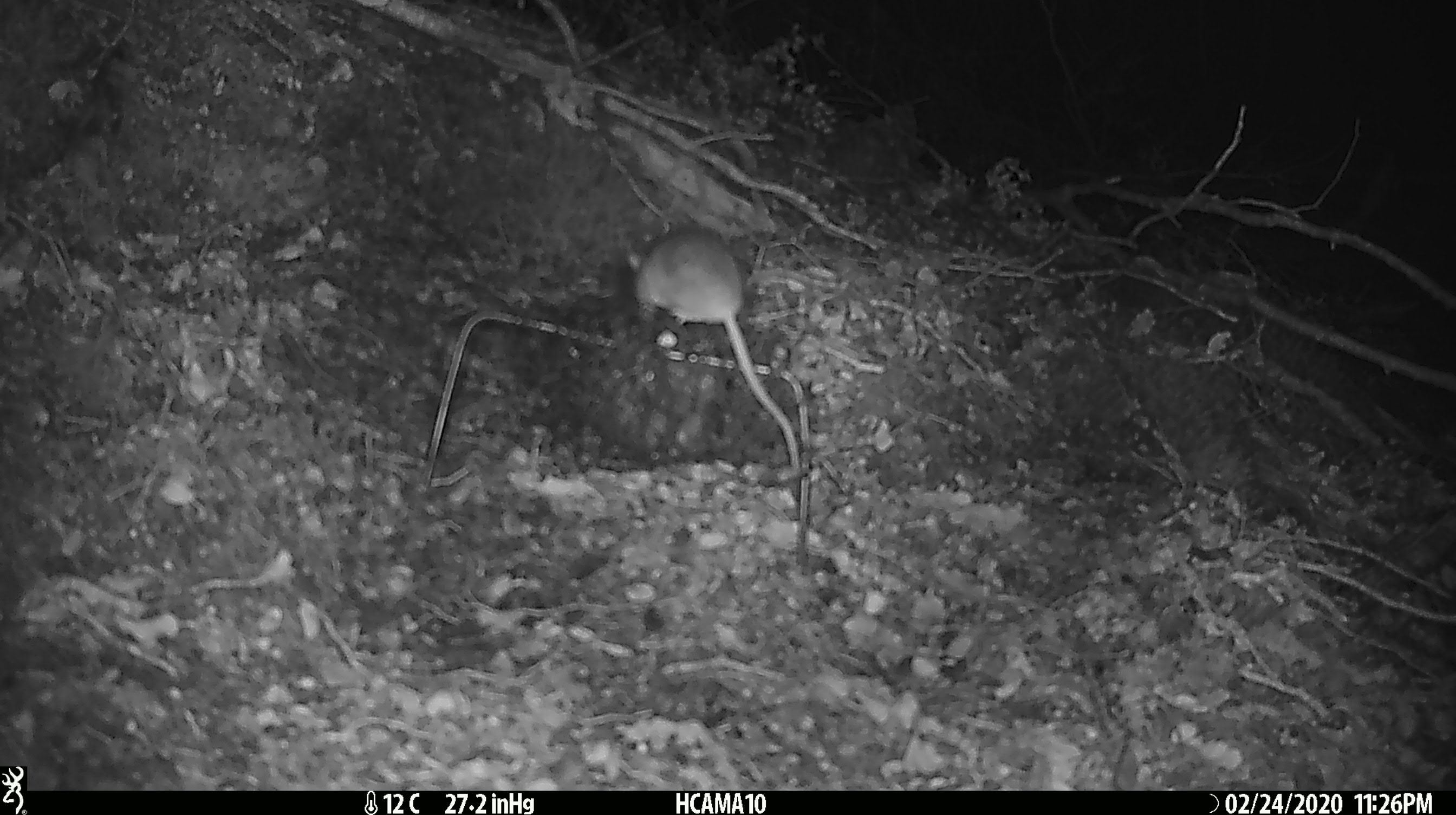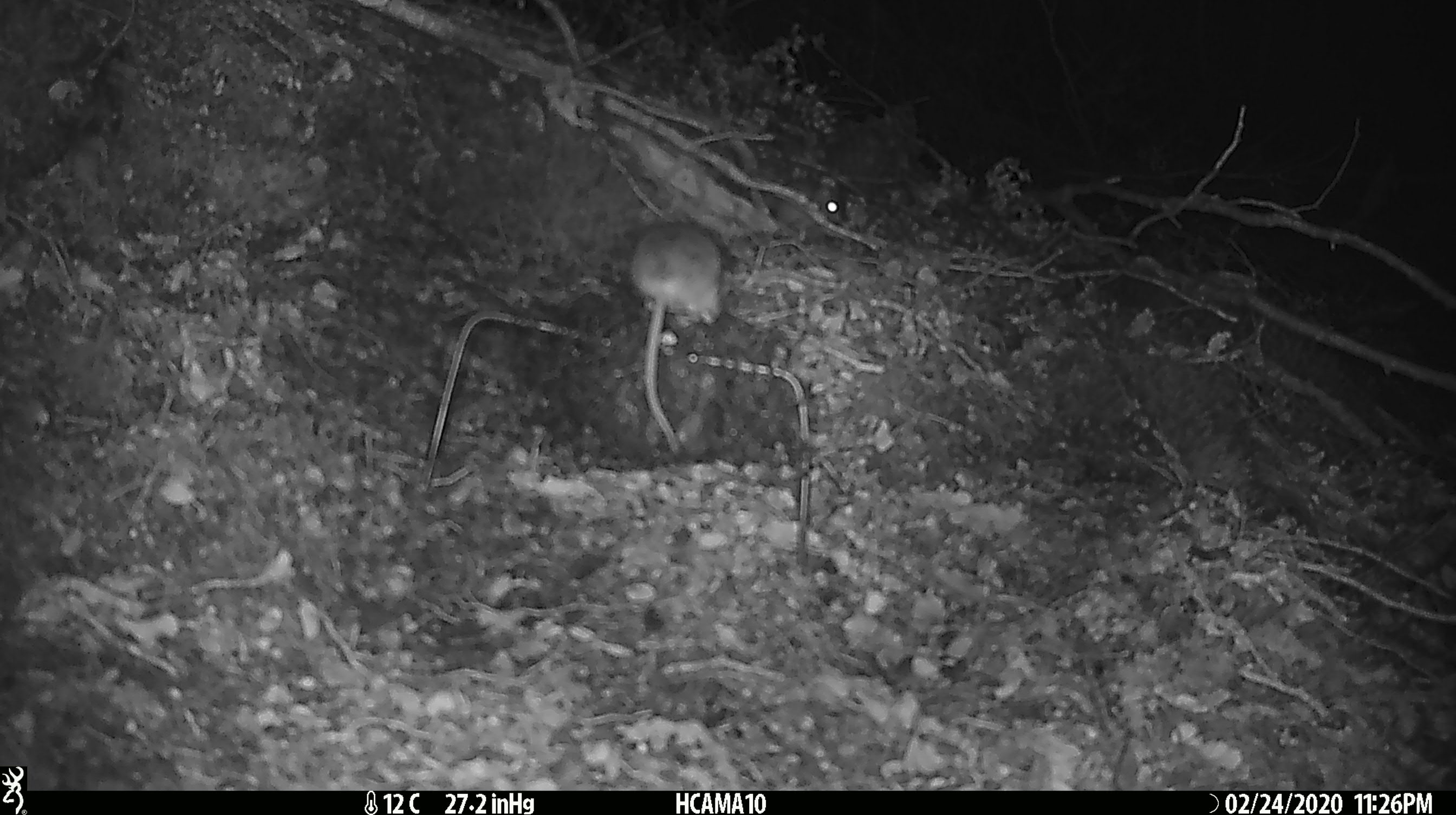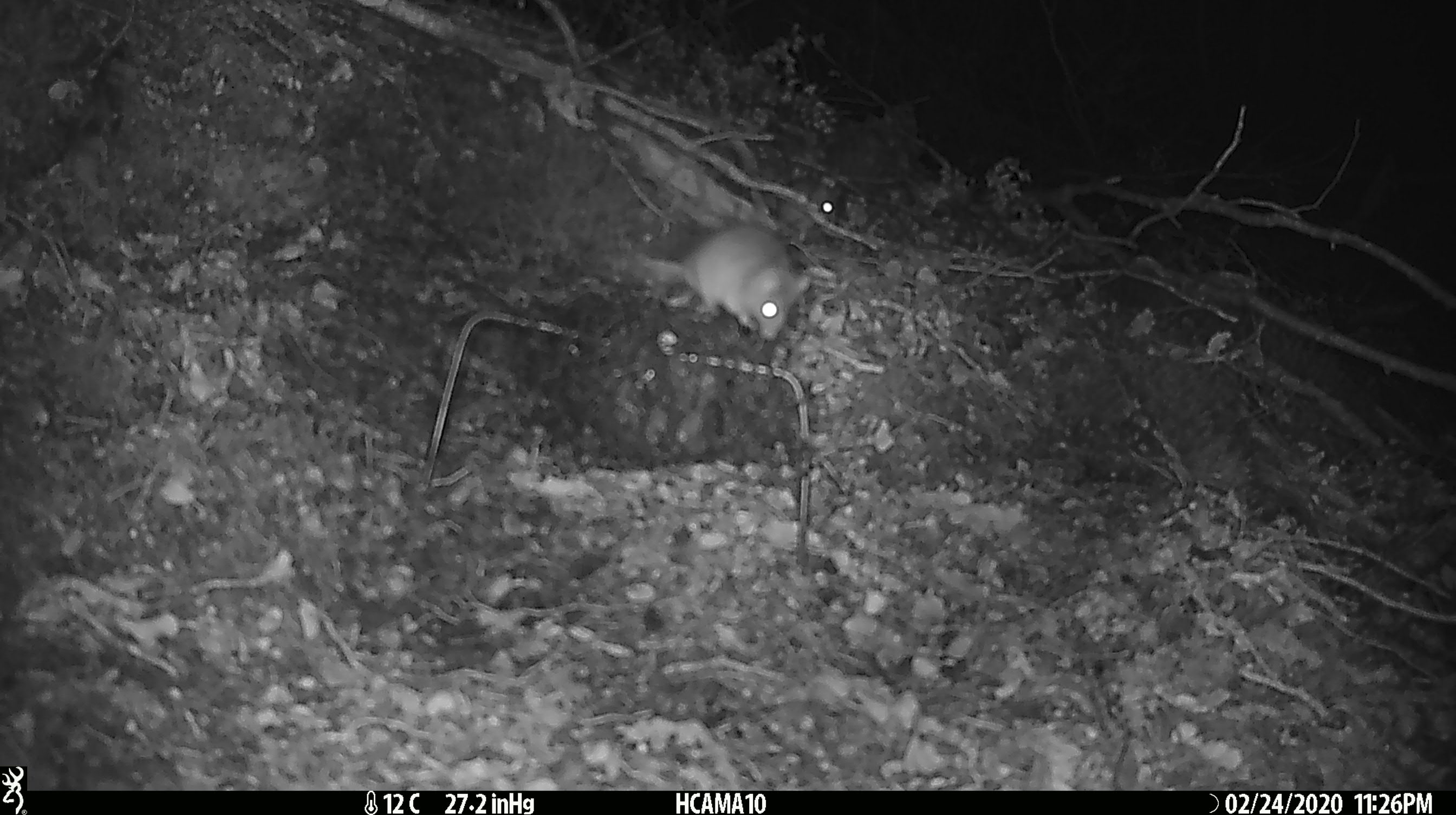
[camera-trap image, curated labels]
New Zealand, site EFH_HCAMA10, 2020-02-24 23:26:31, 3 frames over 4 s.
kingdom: Animalia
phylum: Chordata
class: Mammalia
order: Rodentia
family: Muridae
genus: Mus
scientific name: Mus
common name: mouse